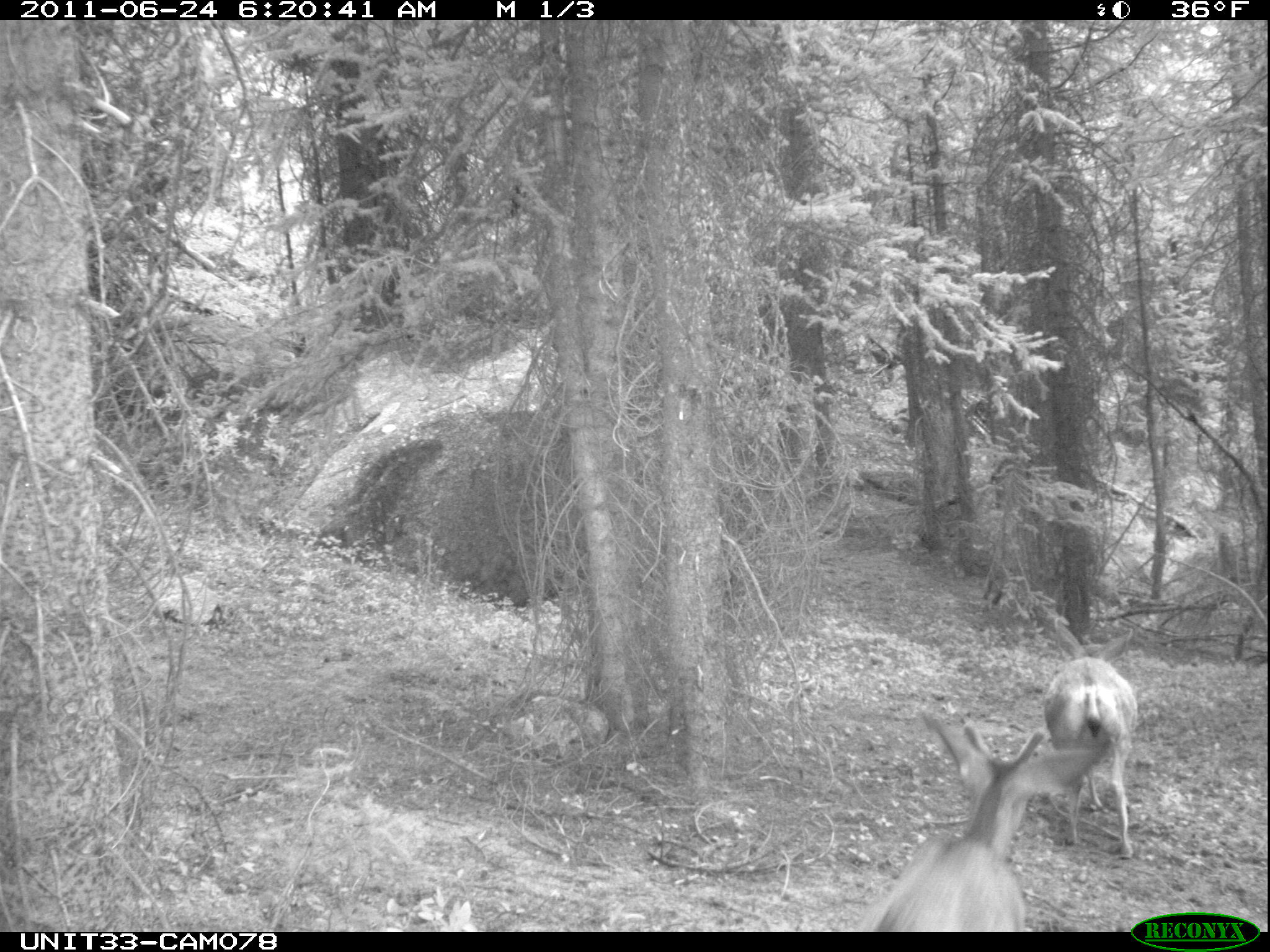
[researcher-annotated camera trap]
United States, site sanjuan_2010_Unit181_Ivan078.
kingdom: Animalia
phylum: Chordata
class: Mammalia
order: Artiodactyla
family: Cervidae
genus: Odocoileus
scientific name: Odocoileus hemionus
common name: mule deer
Odocoileus hemionus (mule deer).